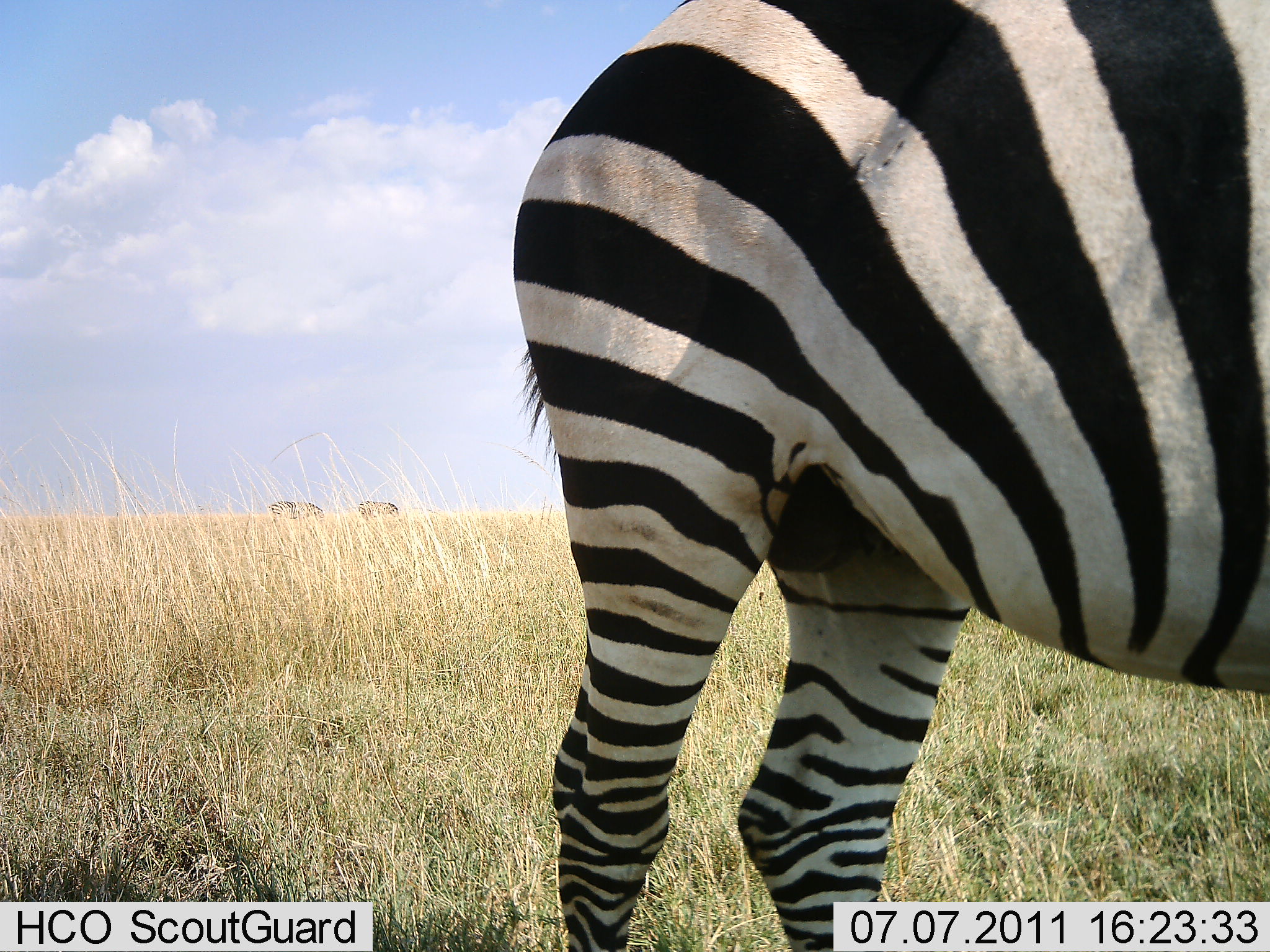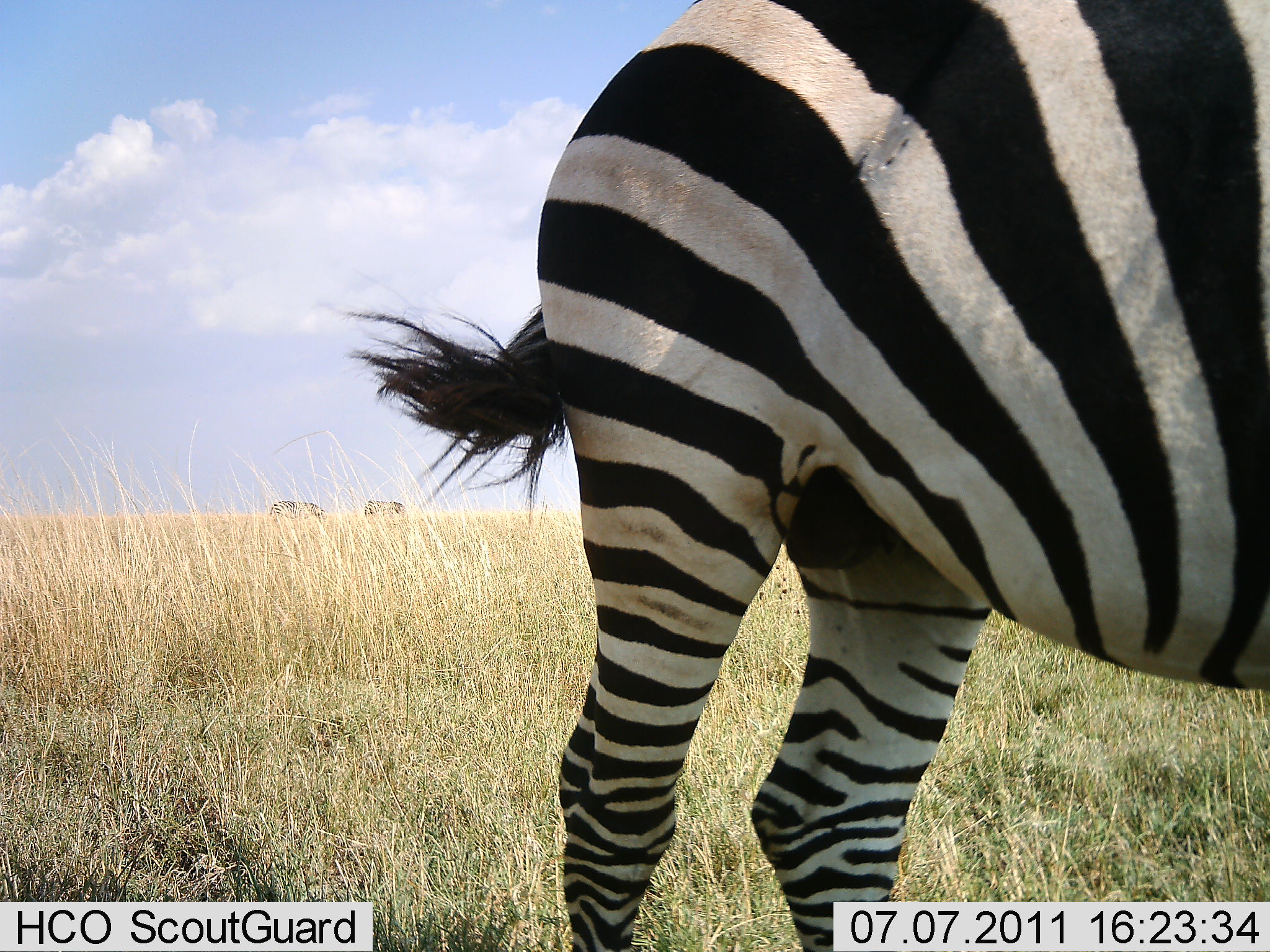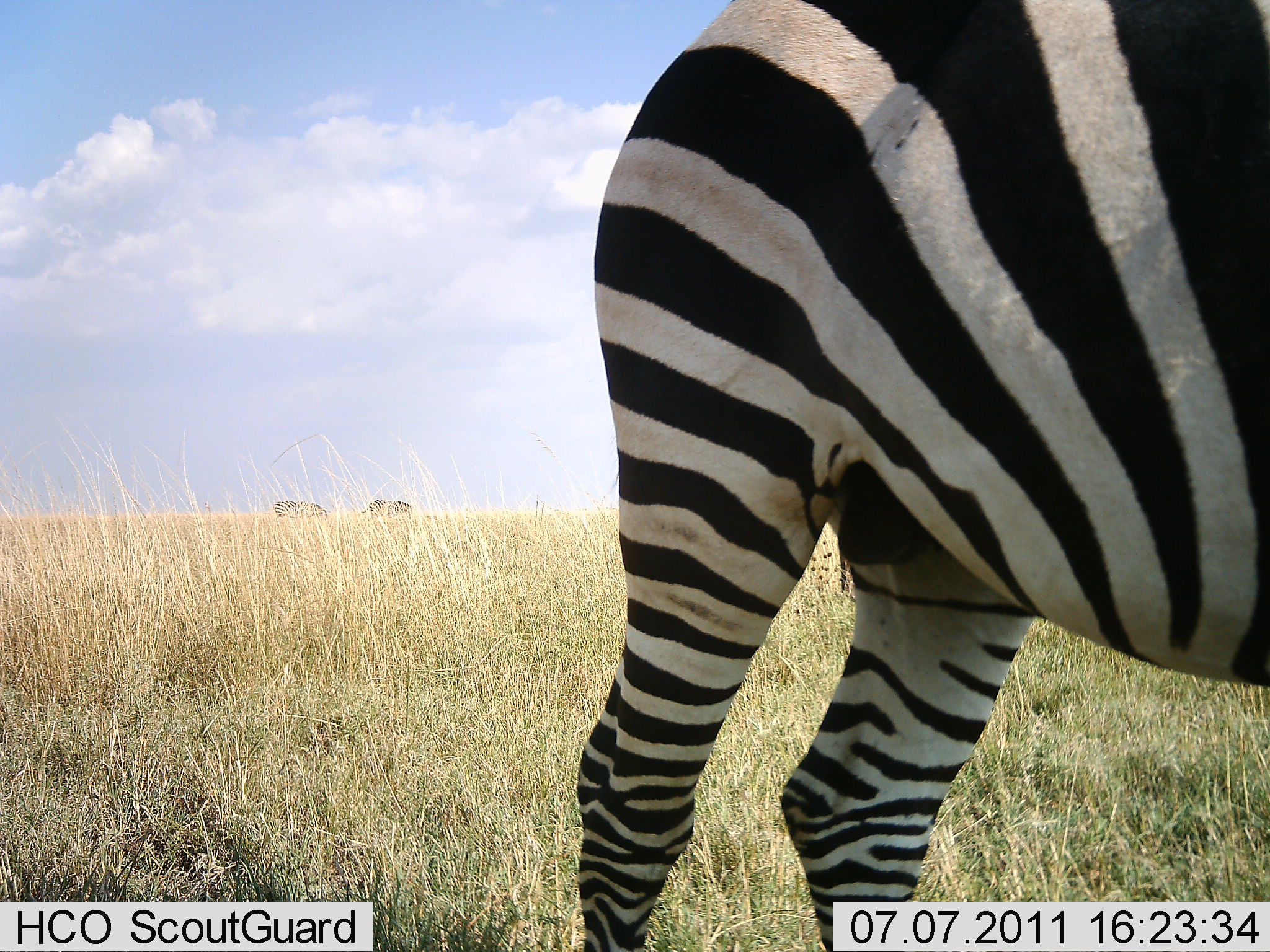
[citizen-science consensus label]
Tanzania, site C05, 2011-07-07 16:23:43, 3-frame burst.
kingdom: Animalia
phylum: Chordata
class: Mammalia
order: Perissodactyla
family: Equidae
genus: Equus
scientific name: Equus quagga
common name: plains zebra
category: zebra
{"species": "zebra (plains zebra) (Equus quagga)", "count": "1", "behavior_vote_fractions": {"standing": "75%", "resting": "8%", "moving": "17%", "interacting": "0%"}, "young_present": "0%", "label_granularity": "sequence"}